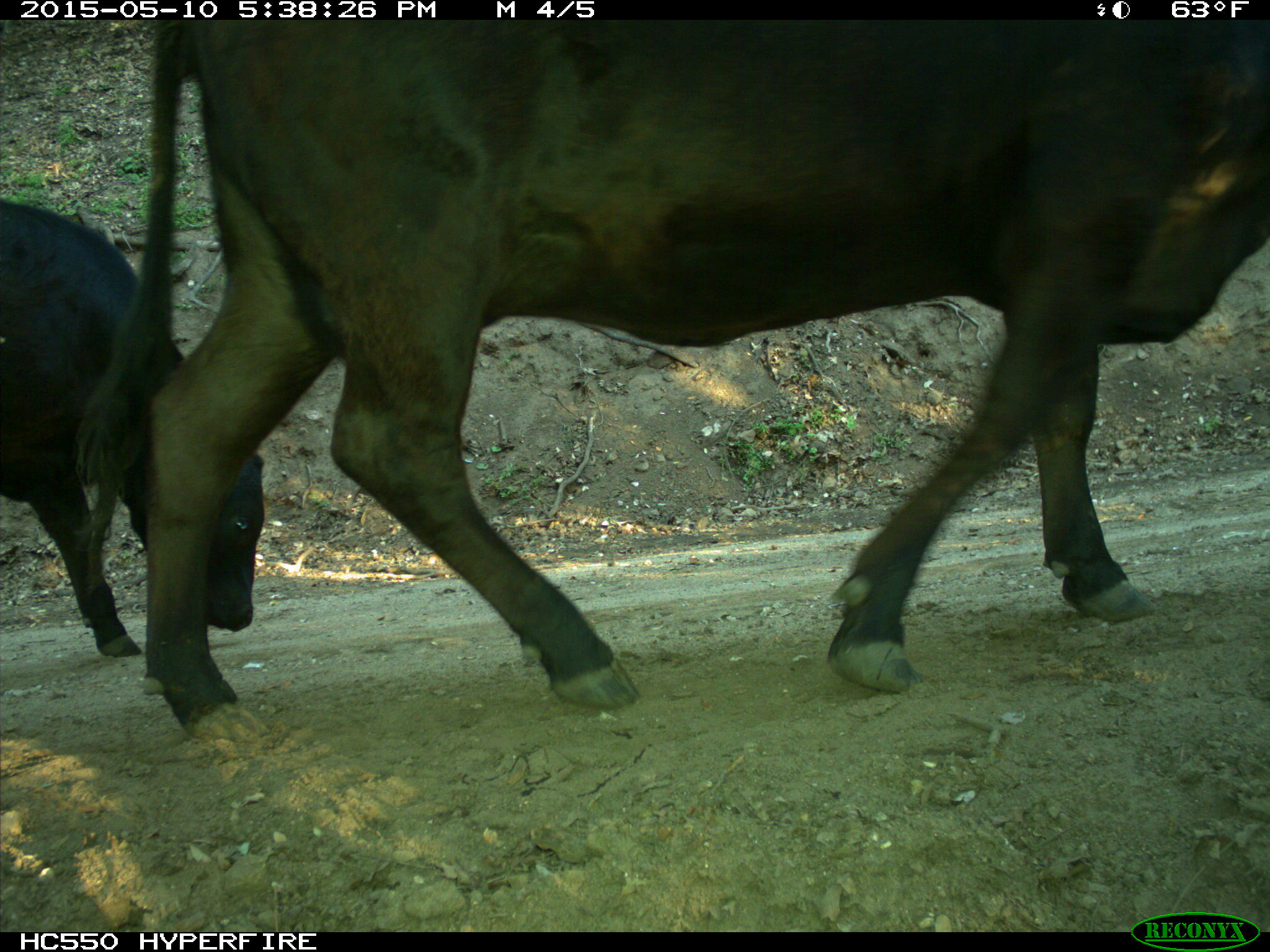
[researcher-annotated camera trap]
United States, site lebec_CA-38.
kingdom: Animalia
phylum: Chordata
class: Mammalia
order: Artiodactyla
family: Bovidae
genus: Bos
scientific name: Bos taurus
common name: domestic cow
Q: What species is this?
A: Bos taurus (domestic cow).